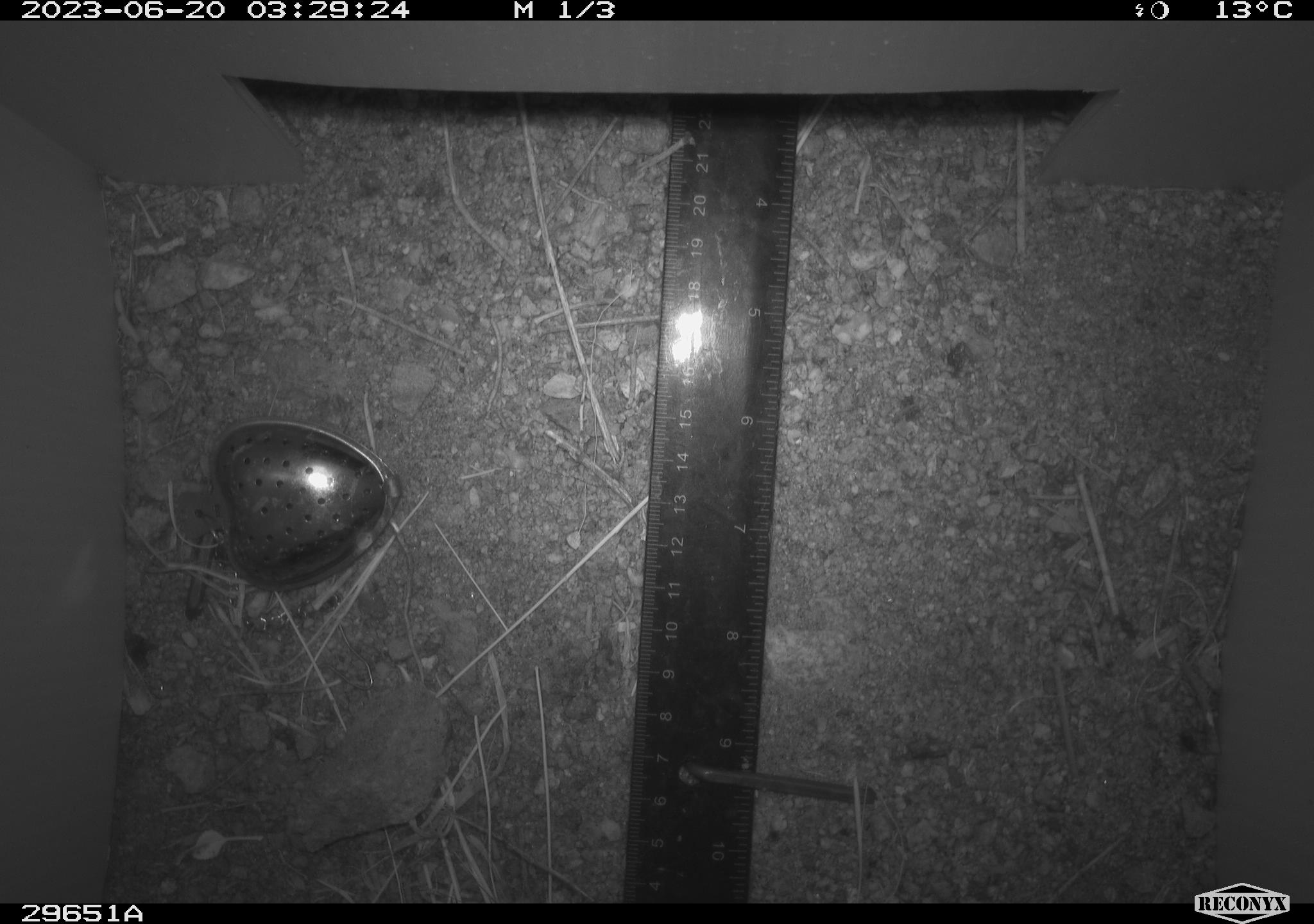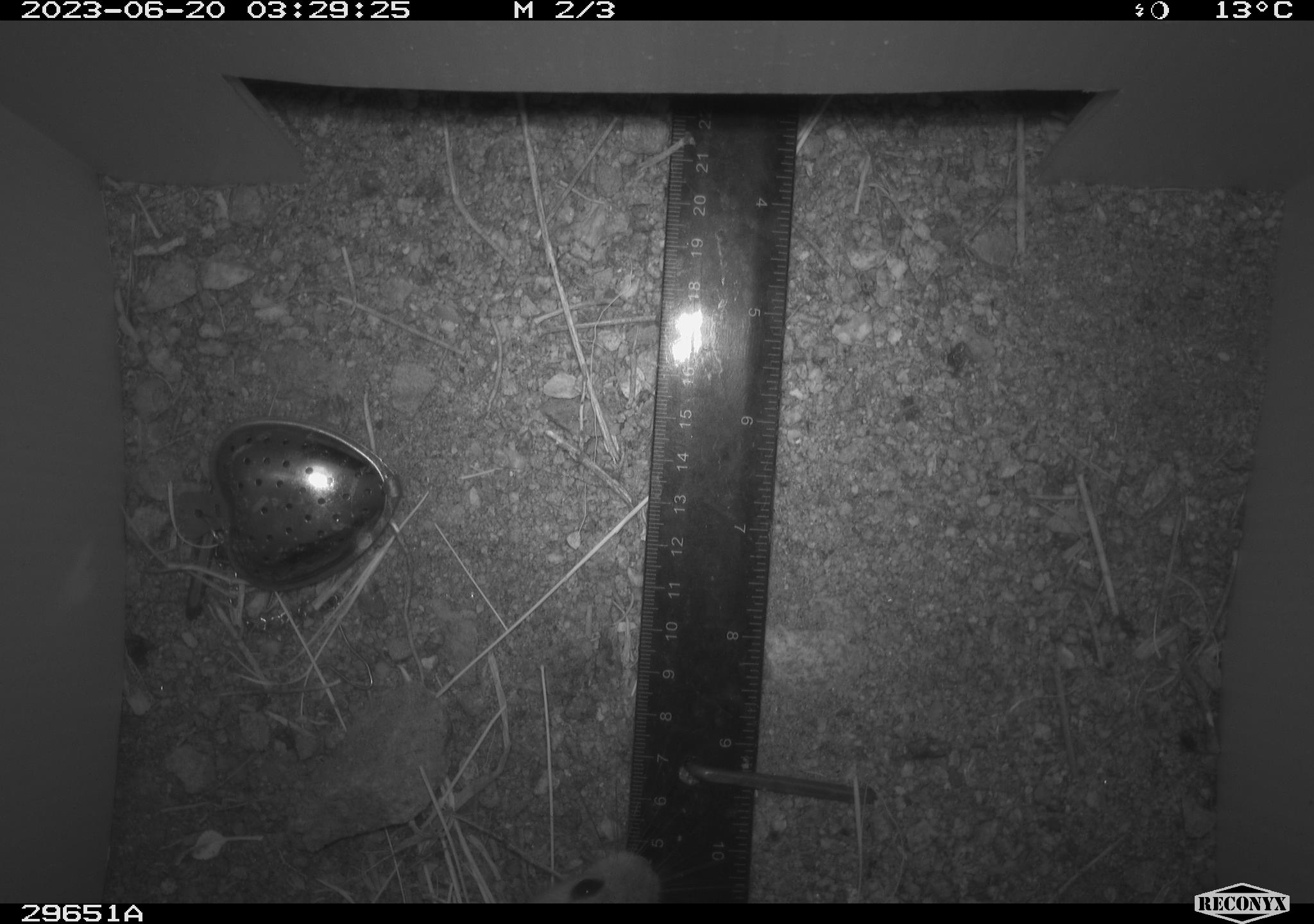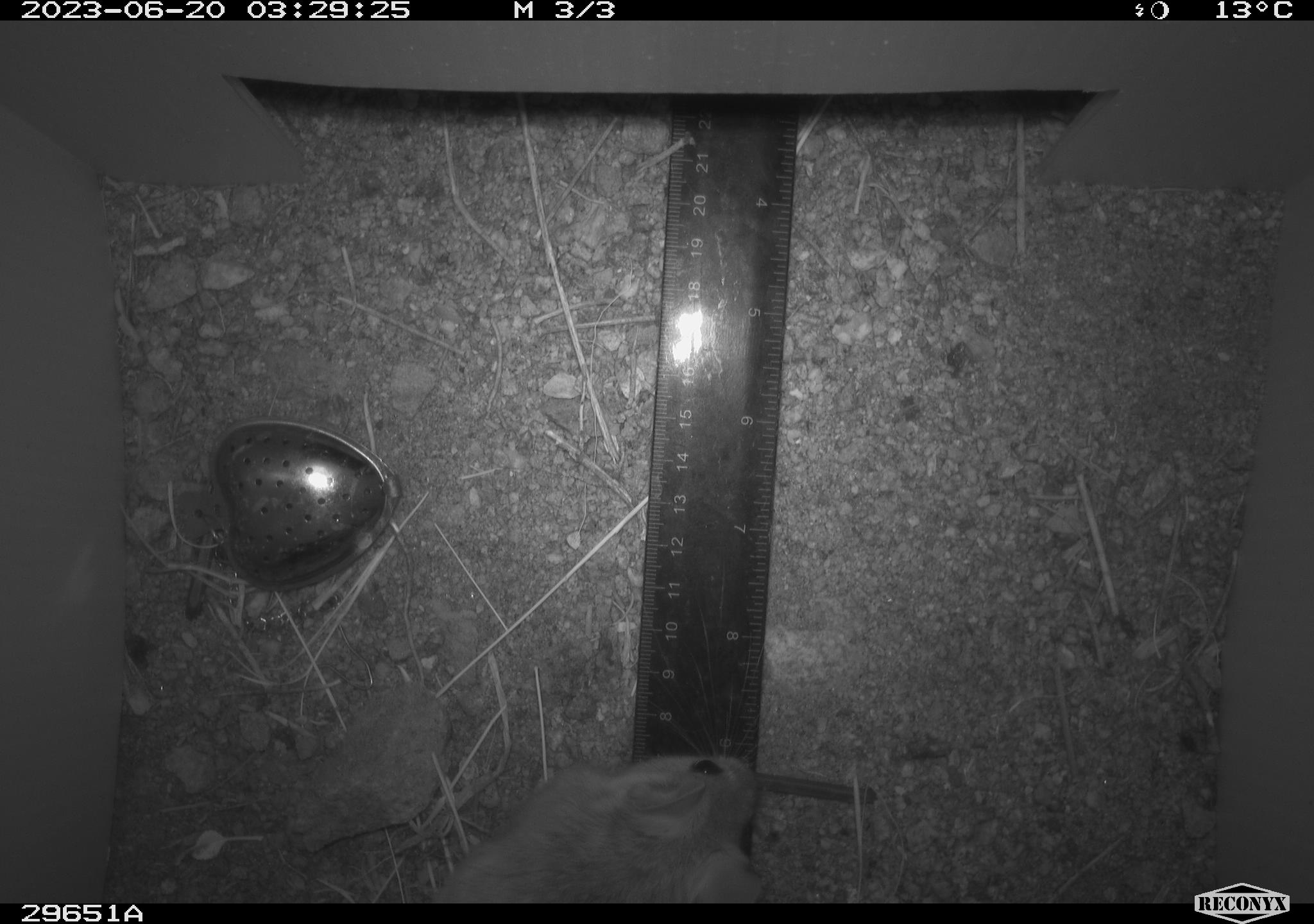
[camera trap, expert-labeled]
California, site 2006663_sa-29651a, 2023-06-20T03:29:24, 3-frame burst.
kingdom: Animalia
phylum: Chordata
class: Mammalia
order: Rodentia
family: Cricetidae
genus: Neotoma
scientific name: Neotoma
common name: pack rat or woodrat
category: neotoma species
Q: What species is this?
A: Neotoma species (pack rat or woodrat) (Neotoma).